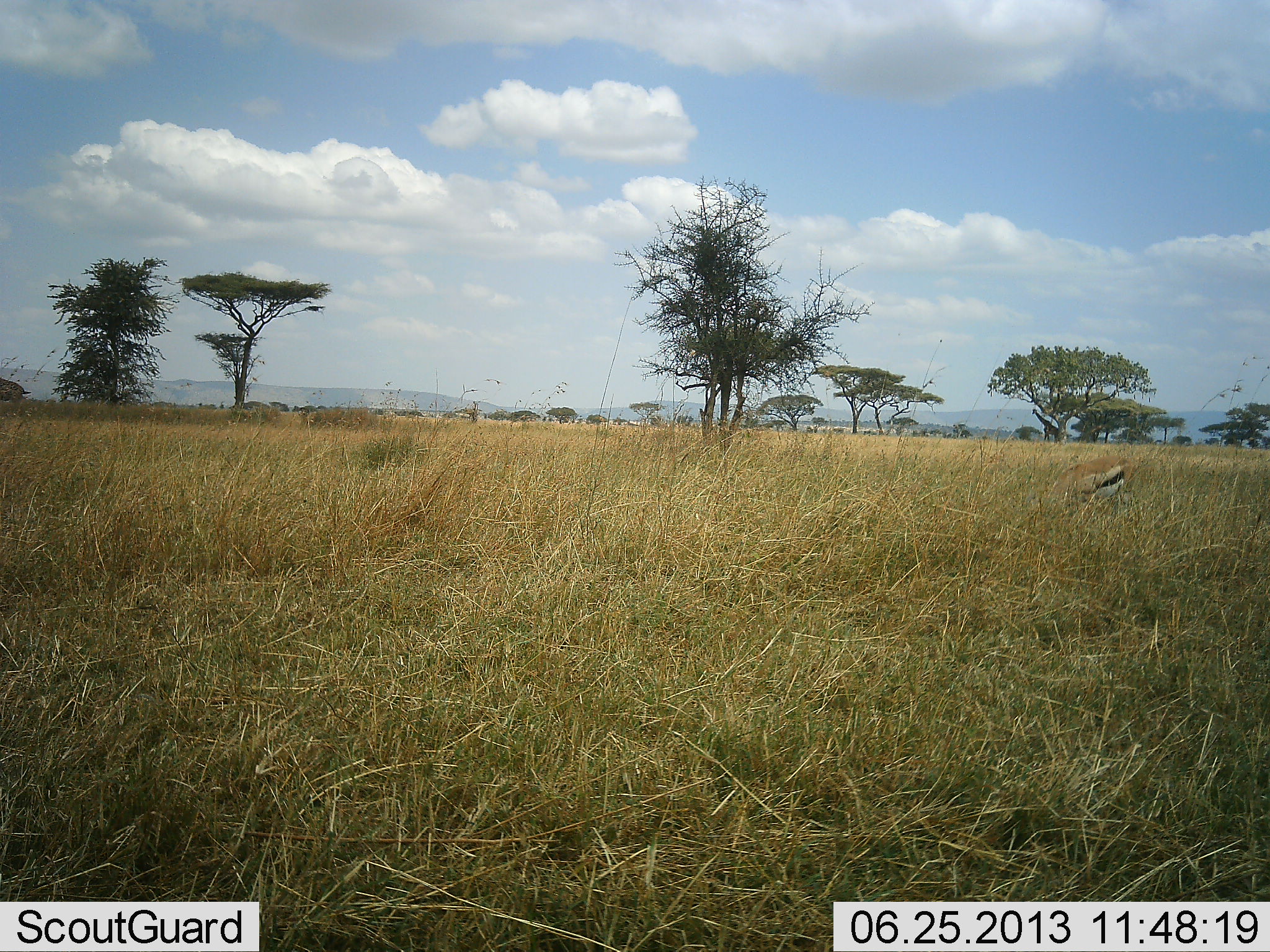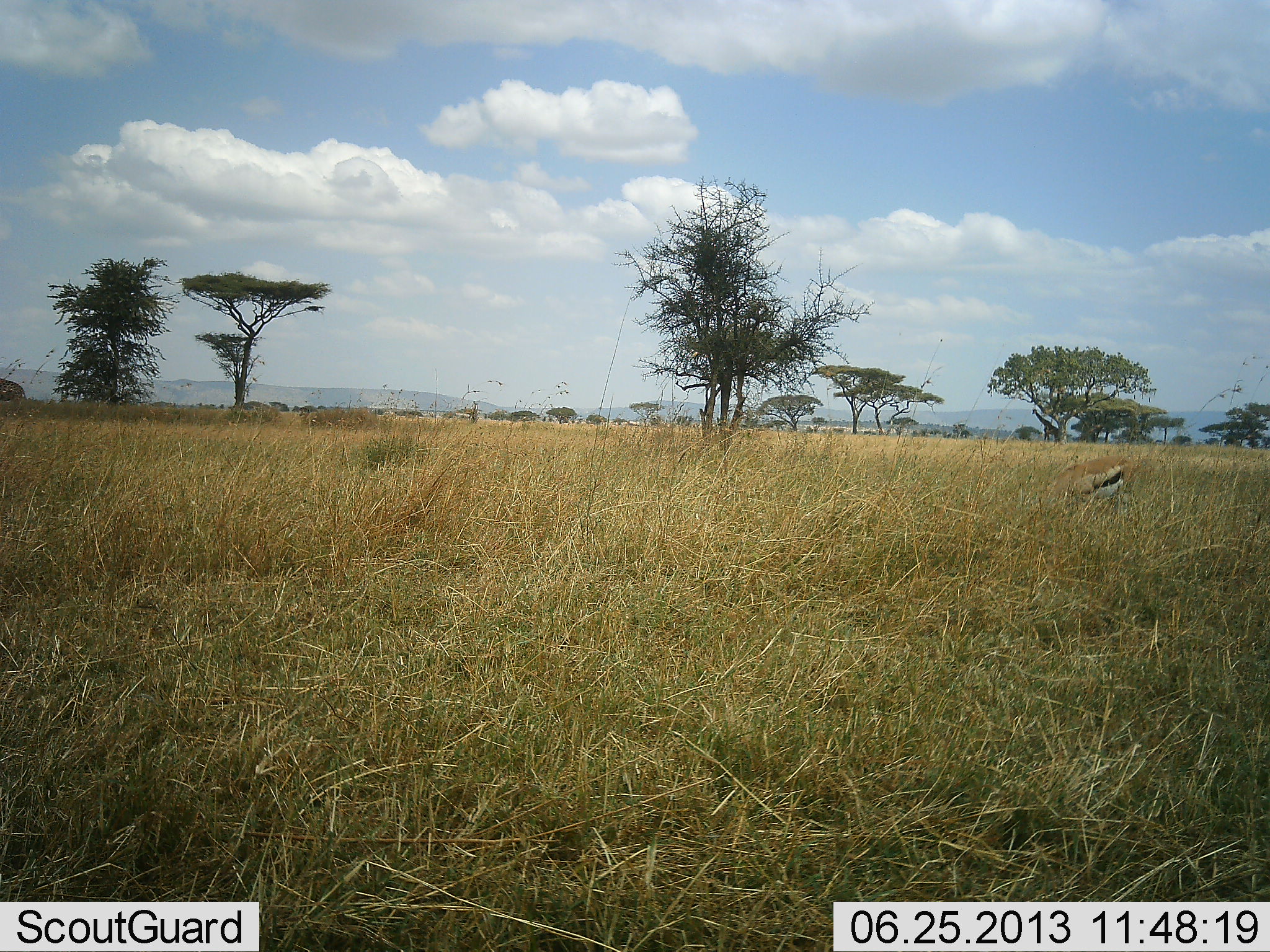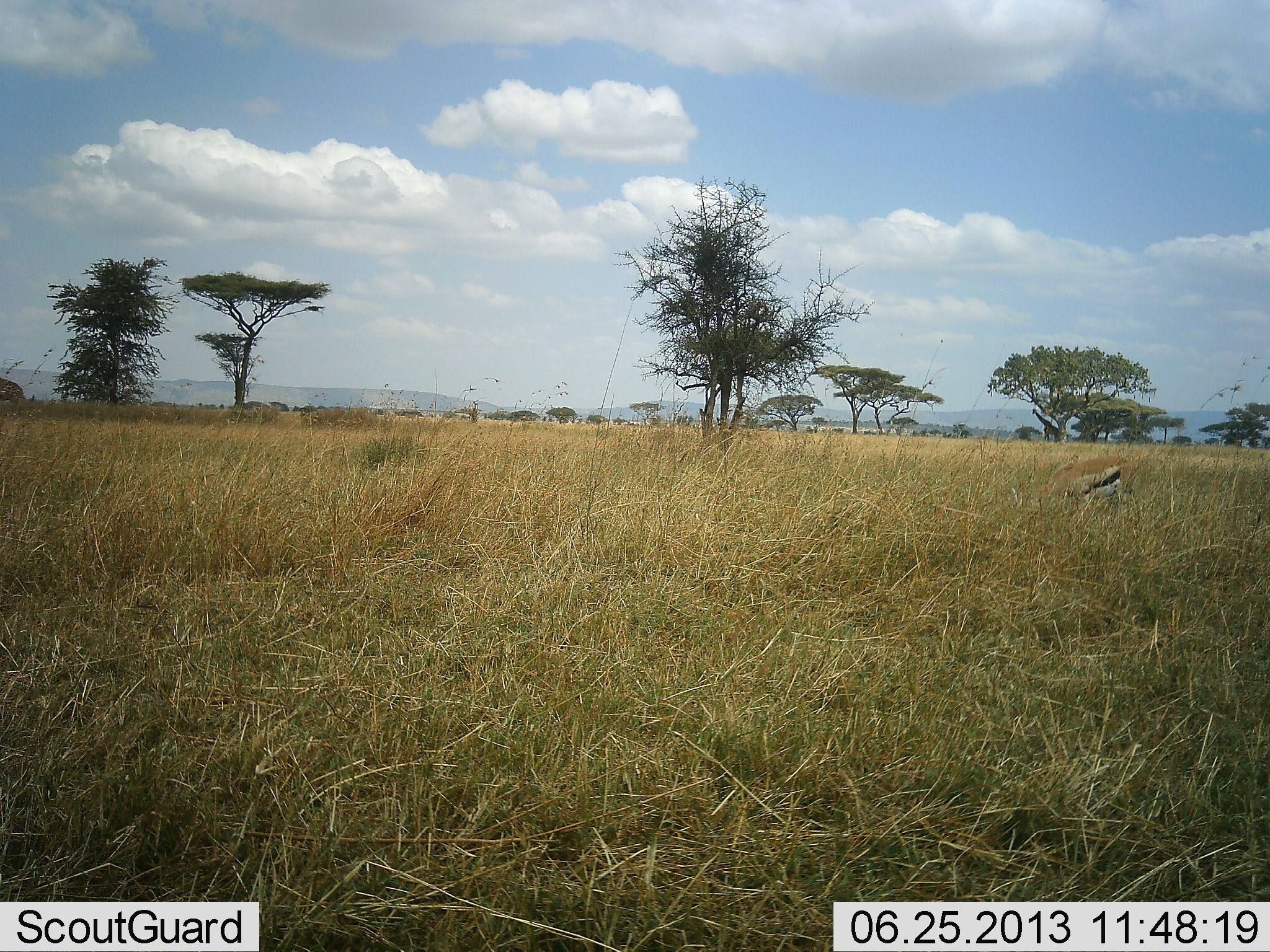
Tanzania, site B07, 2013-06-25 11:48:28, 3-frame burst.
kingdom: Animalia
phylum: Chordata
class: Mammalia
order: Artiodactyla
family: Bovidae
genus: Eudorcas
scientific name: Eudorcas thomsonii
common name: thomson's gazelle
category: gazellethomsons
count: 1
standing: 18%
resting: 0%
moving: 9%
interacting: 0%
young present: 0%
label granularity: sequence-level